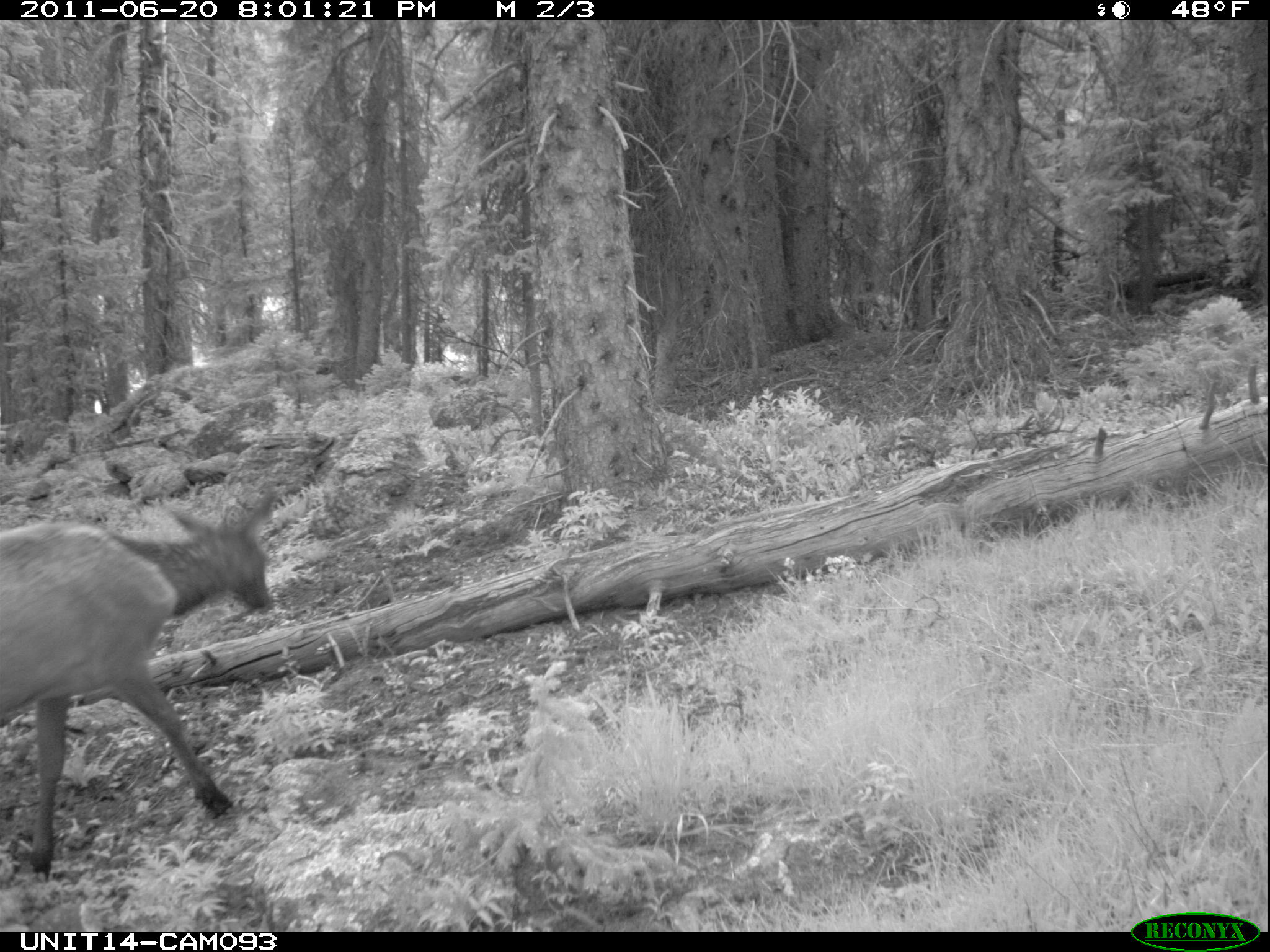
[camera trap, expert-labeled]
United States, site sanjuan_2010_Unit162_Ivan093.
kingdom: Animalia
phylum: Chordata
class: Mammalia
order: Artiodactyla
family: Cervidae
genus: Cervus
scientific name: Cervus elaphus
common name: red deer